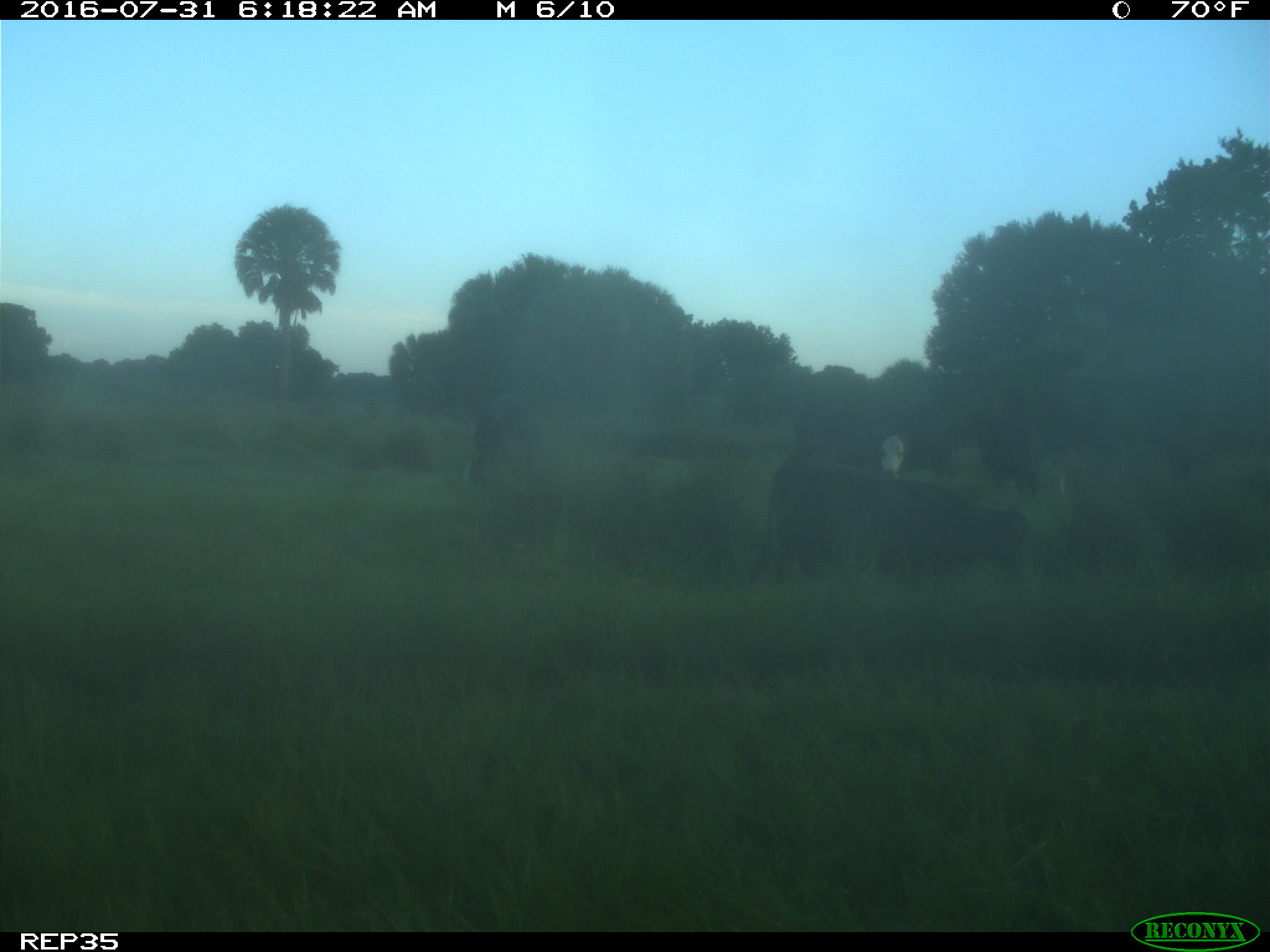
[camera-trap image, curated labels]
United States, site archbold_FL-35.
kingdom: Animalia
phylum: Chordata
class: Mammalia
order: Artiodactyla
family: Bovidae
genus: Bos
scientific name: Bos taurus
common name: domestic cow